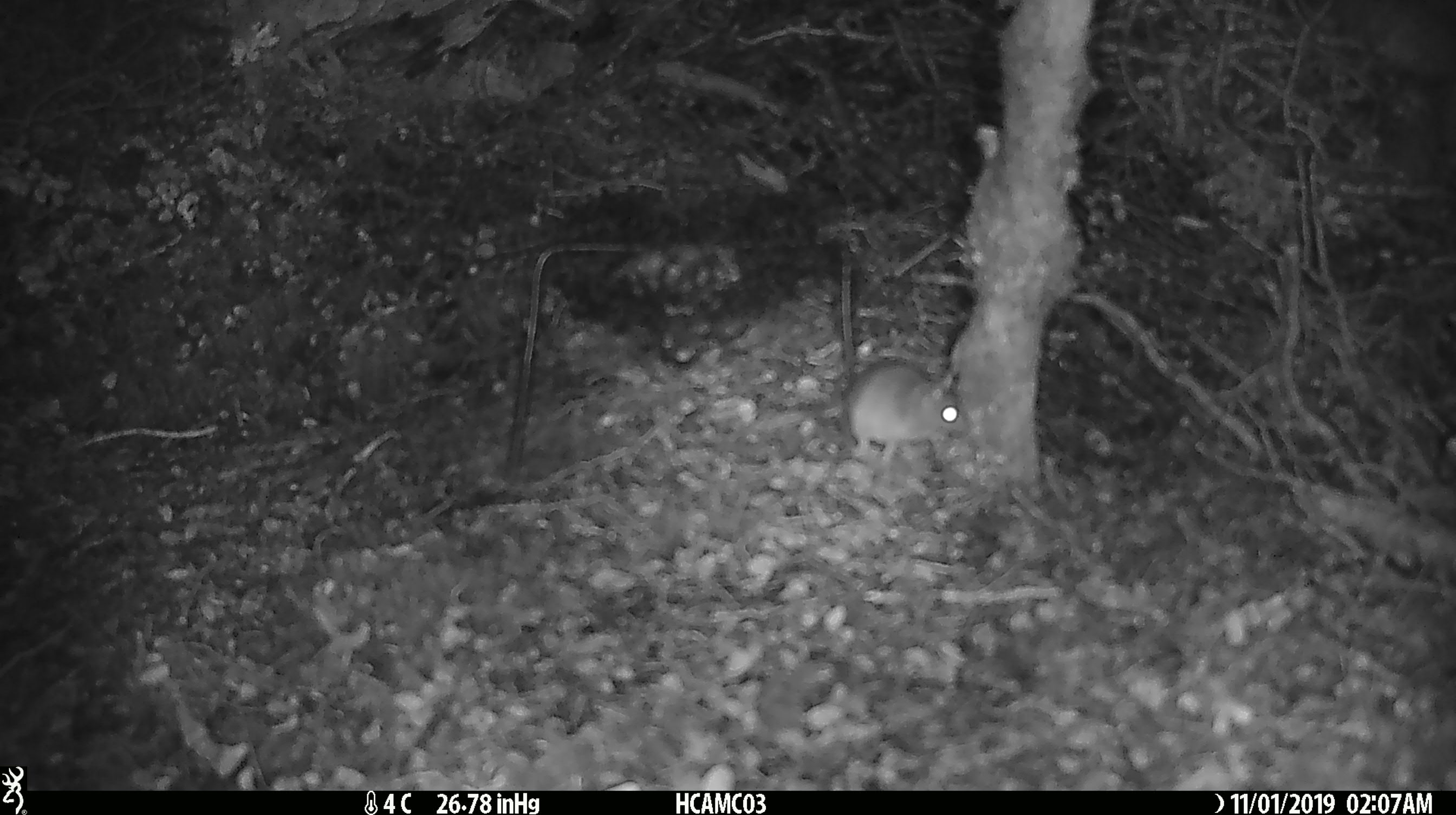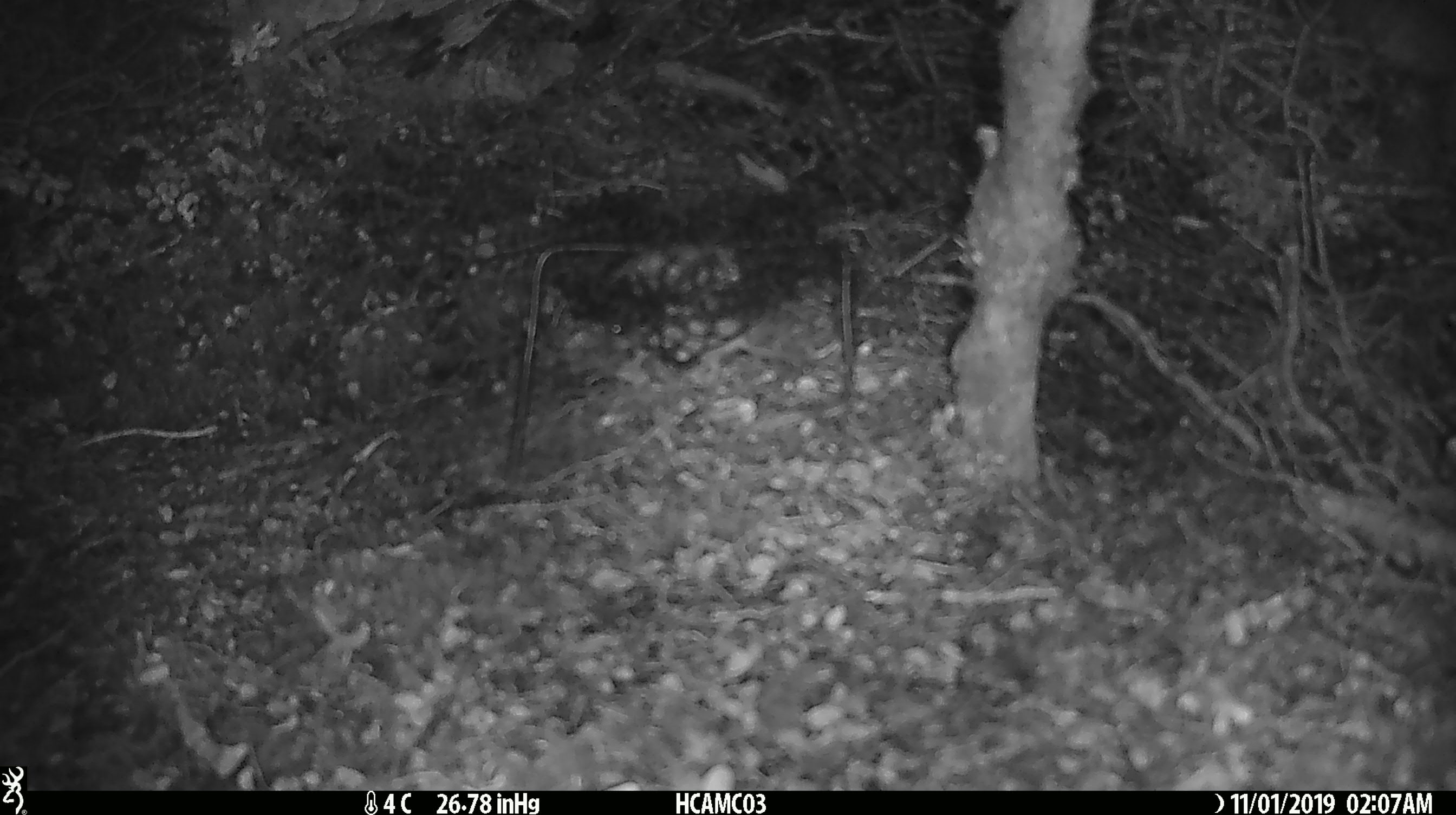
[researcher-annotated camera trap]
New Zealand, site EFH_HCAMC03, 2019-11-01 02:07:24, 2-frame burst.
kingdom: Animalia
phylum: Chordata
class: Mammalia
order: Rodentia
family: Muridae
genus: Mus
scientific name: Mus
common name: mouse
Mouse (Mus).